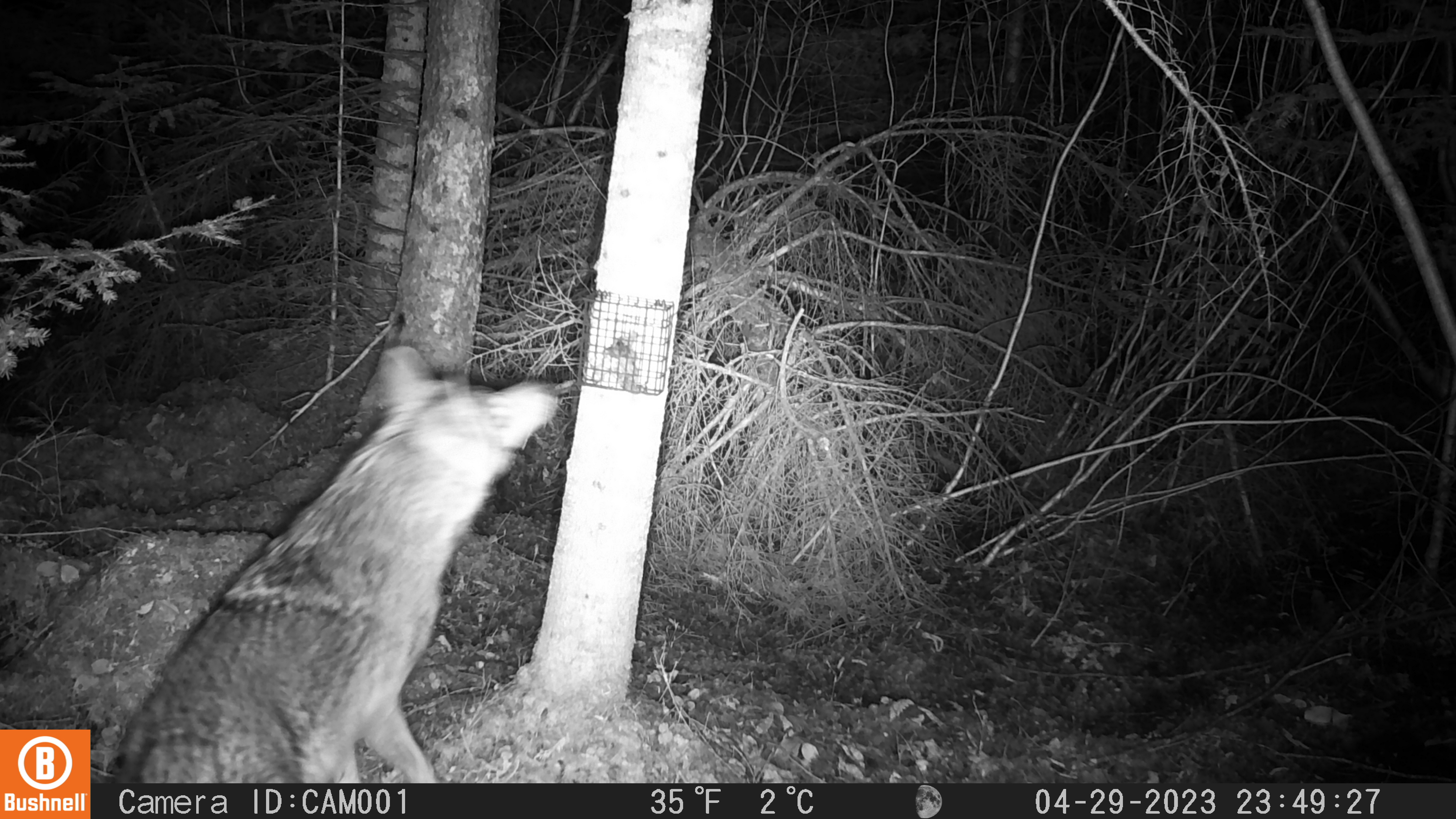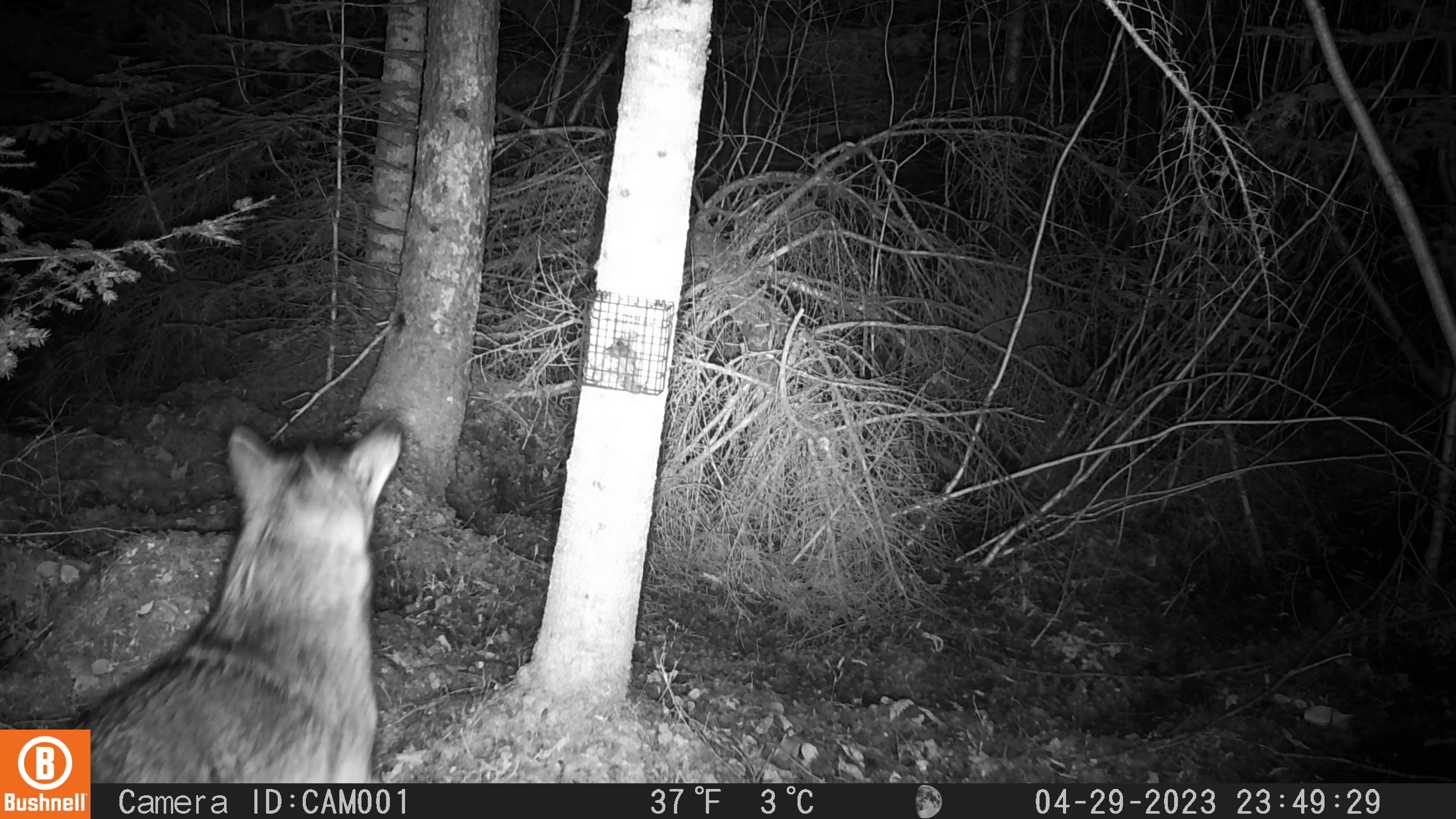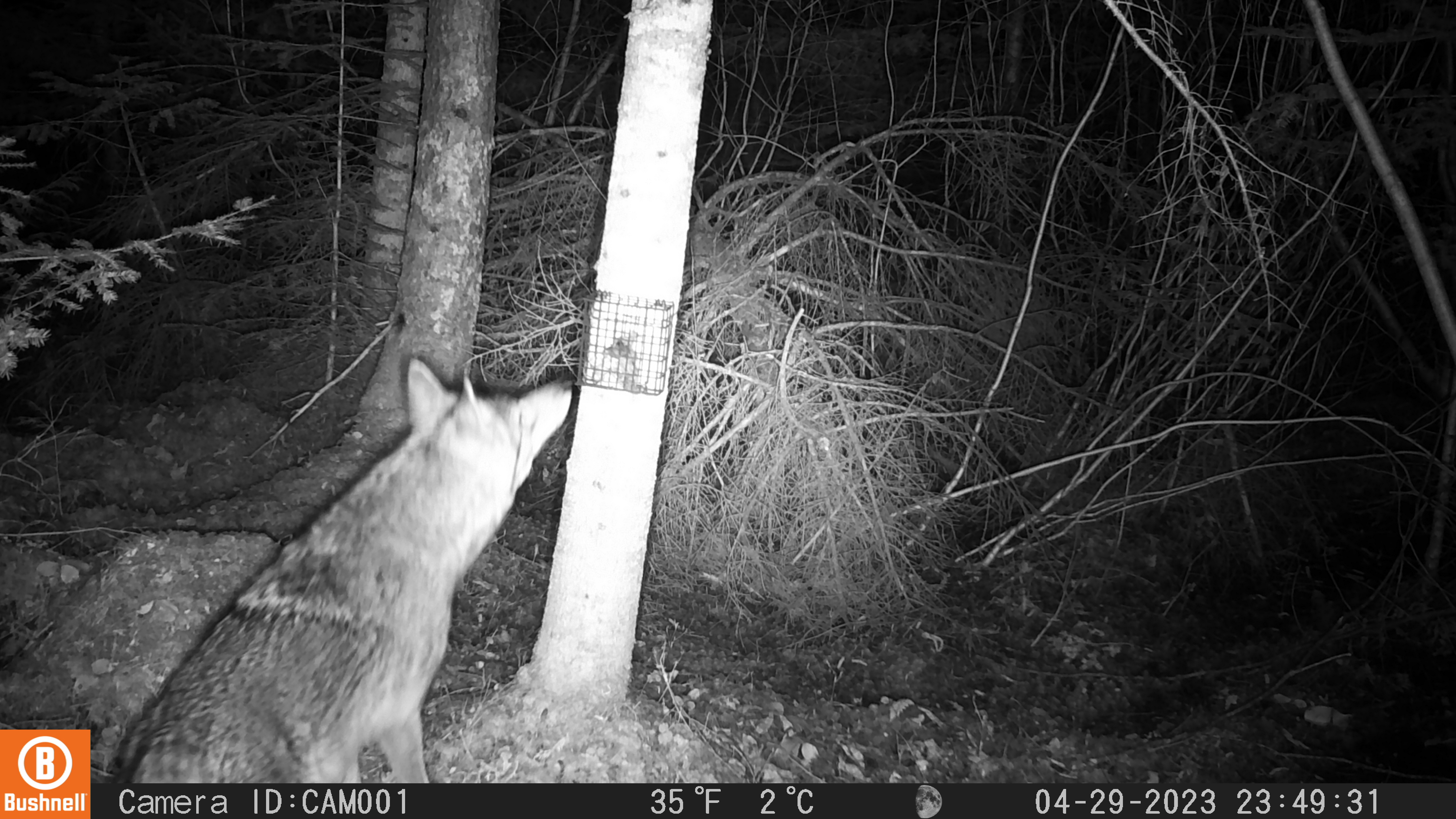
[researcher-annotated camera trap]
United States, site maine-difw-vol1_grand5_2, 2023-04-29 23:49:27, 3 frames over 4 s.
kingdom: Animalia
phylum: Chordata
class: Mammalia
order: Carnivora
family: Canidae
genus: Canis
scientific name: Canis latrans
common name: coyote